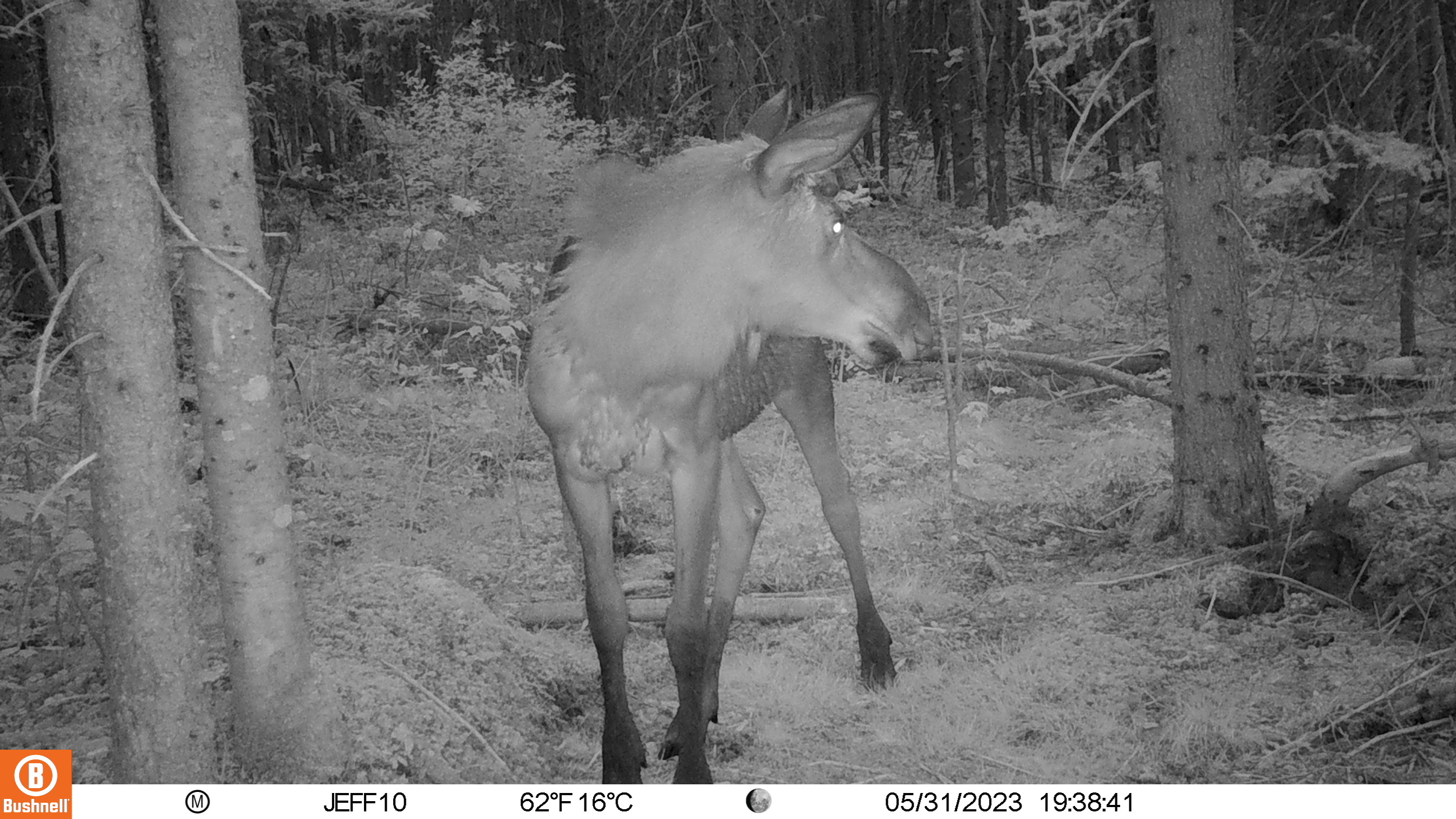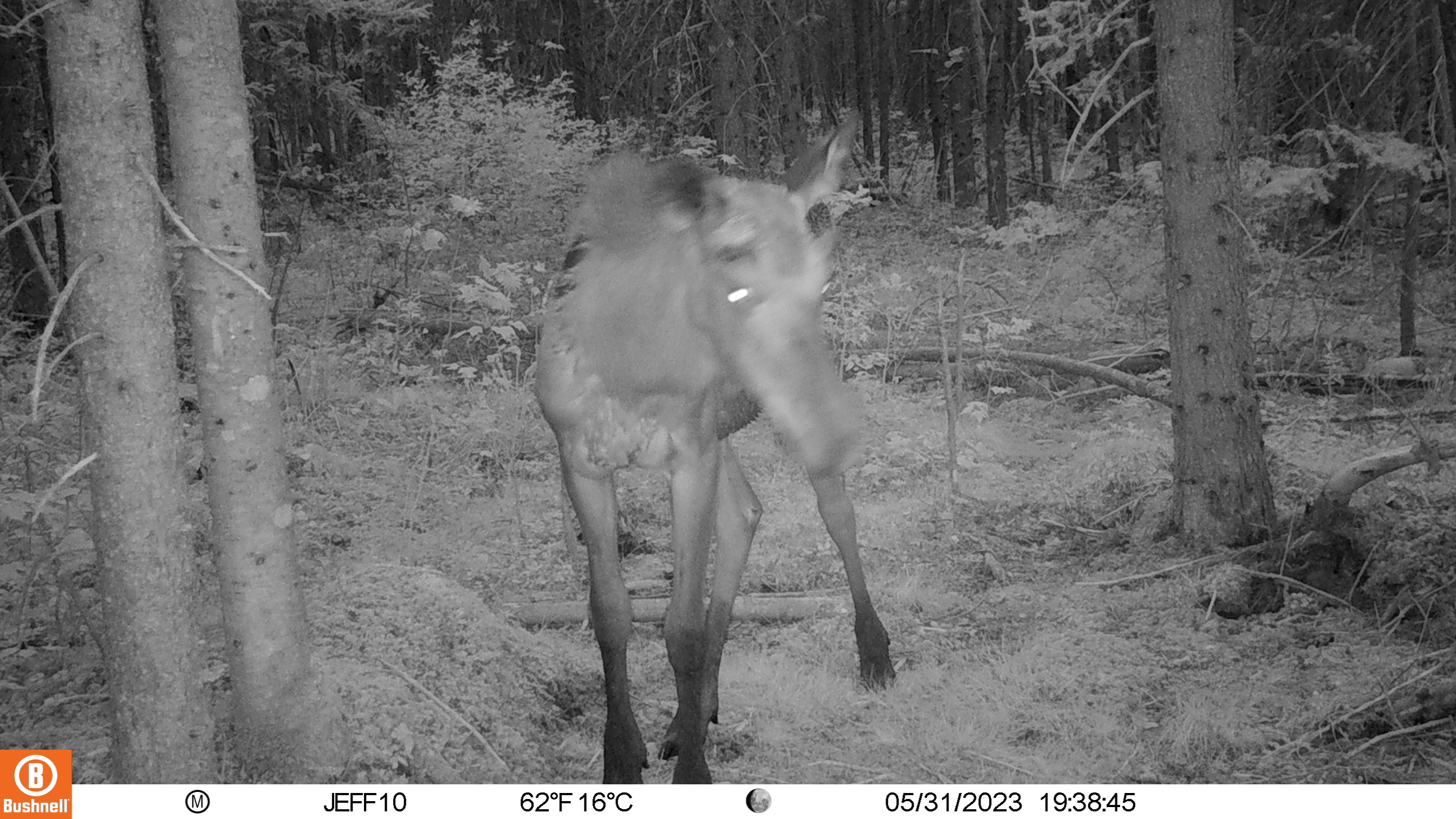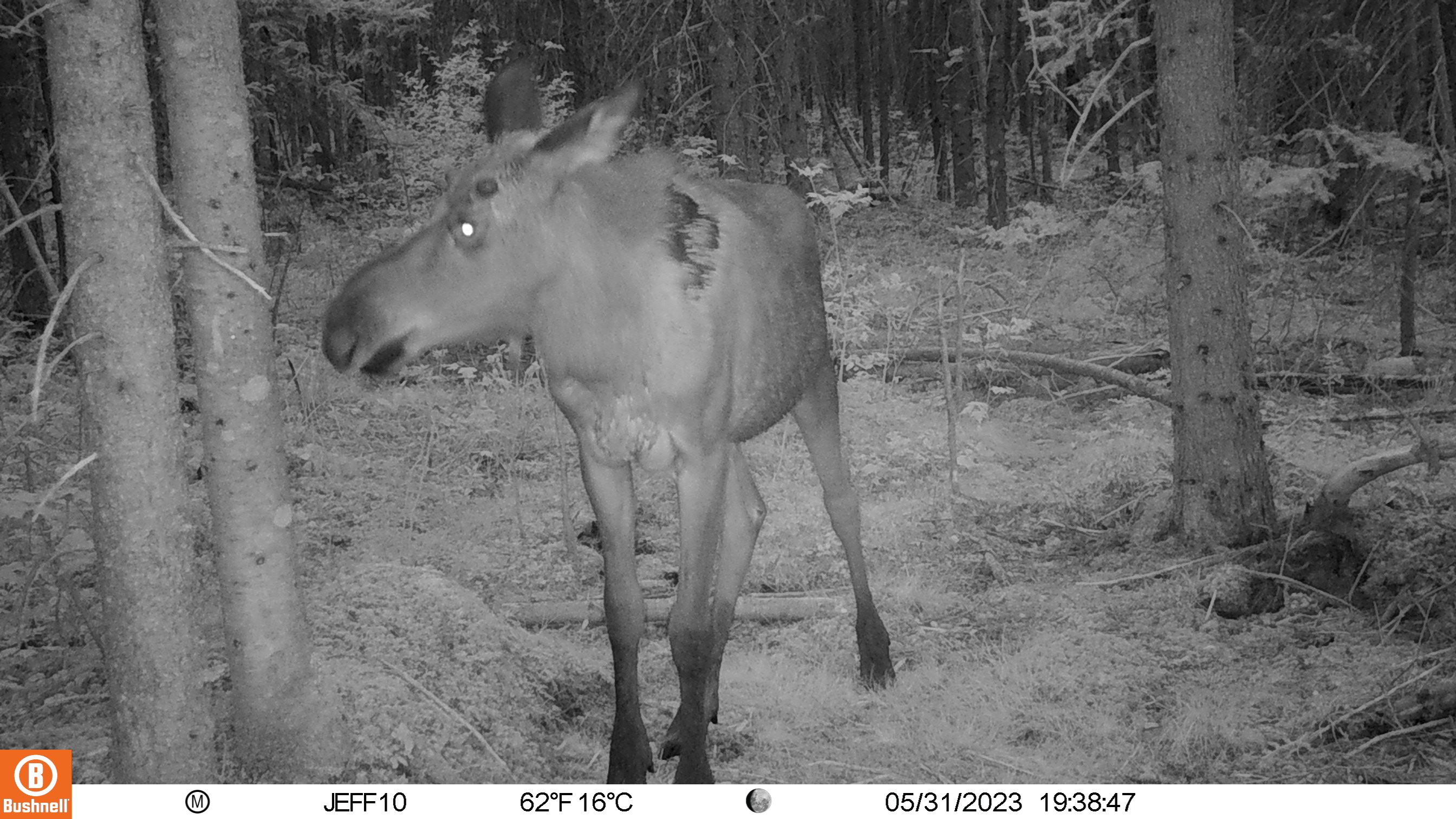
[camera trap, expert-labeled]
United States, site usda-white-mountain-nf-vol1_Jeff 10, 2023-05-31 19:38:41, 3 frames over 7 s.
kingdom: Animalia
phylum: Chordata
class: Mammalia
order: Artiodactyla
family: Cervidae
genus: Alces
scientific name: Alces alces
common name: moose